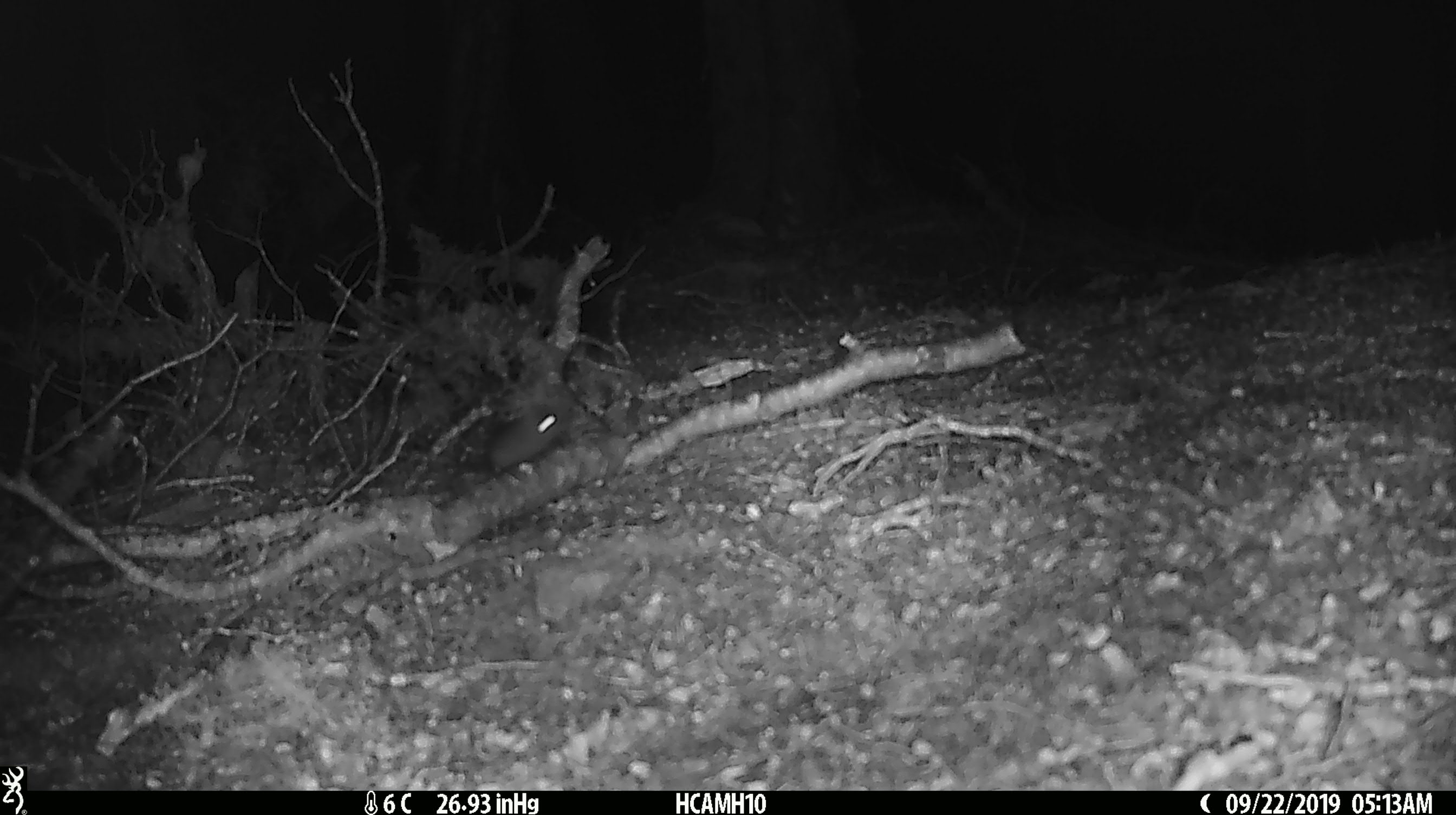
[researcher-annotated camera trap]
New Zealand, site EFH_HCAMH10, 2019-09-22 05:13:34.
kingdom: Animalia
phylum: Chordata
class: Mammalia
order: Rodentia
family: Muridae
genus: Mus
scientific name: Mus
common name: mouse